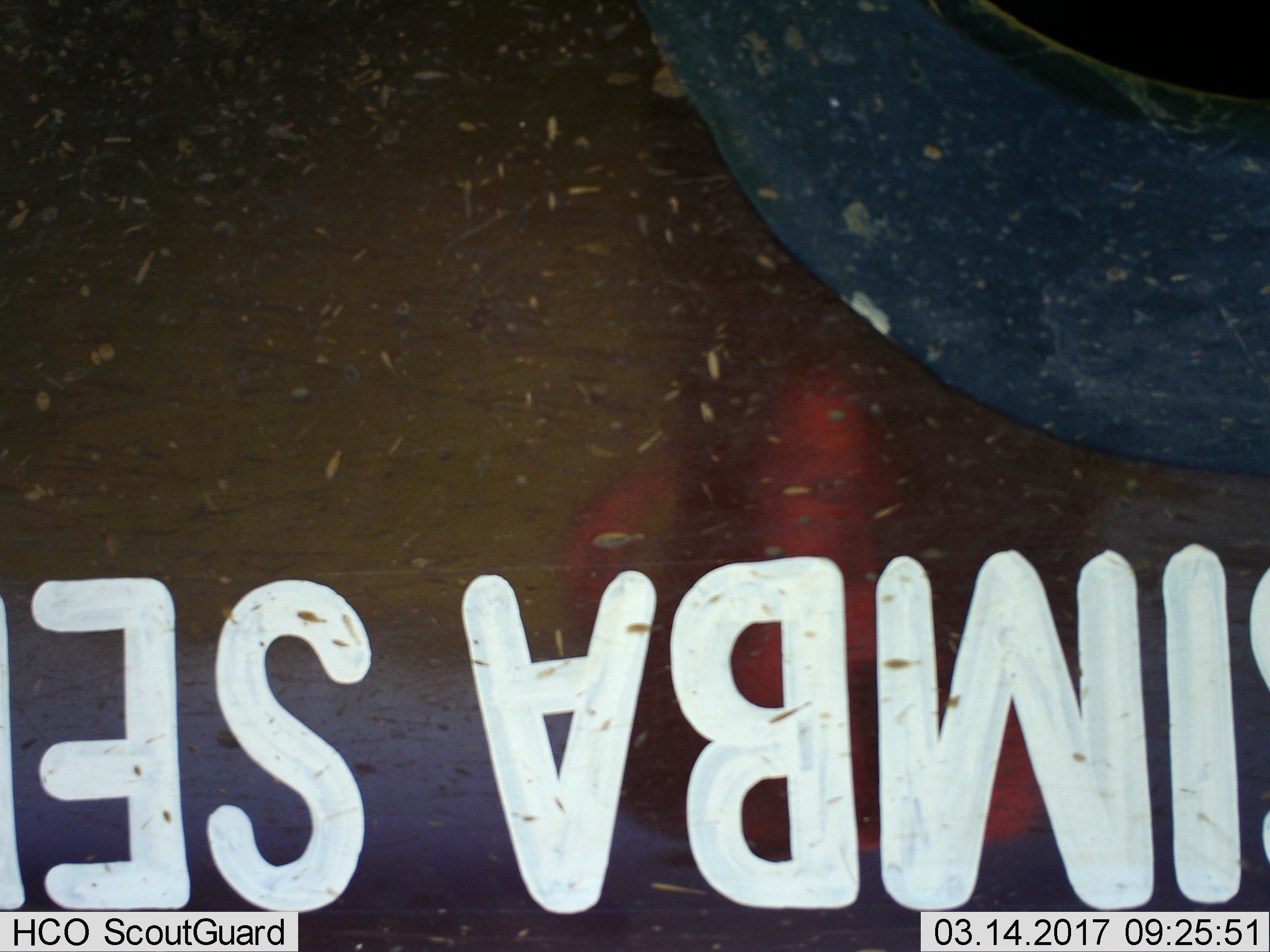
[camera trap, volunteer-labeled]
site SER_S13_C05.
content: unidentified animal